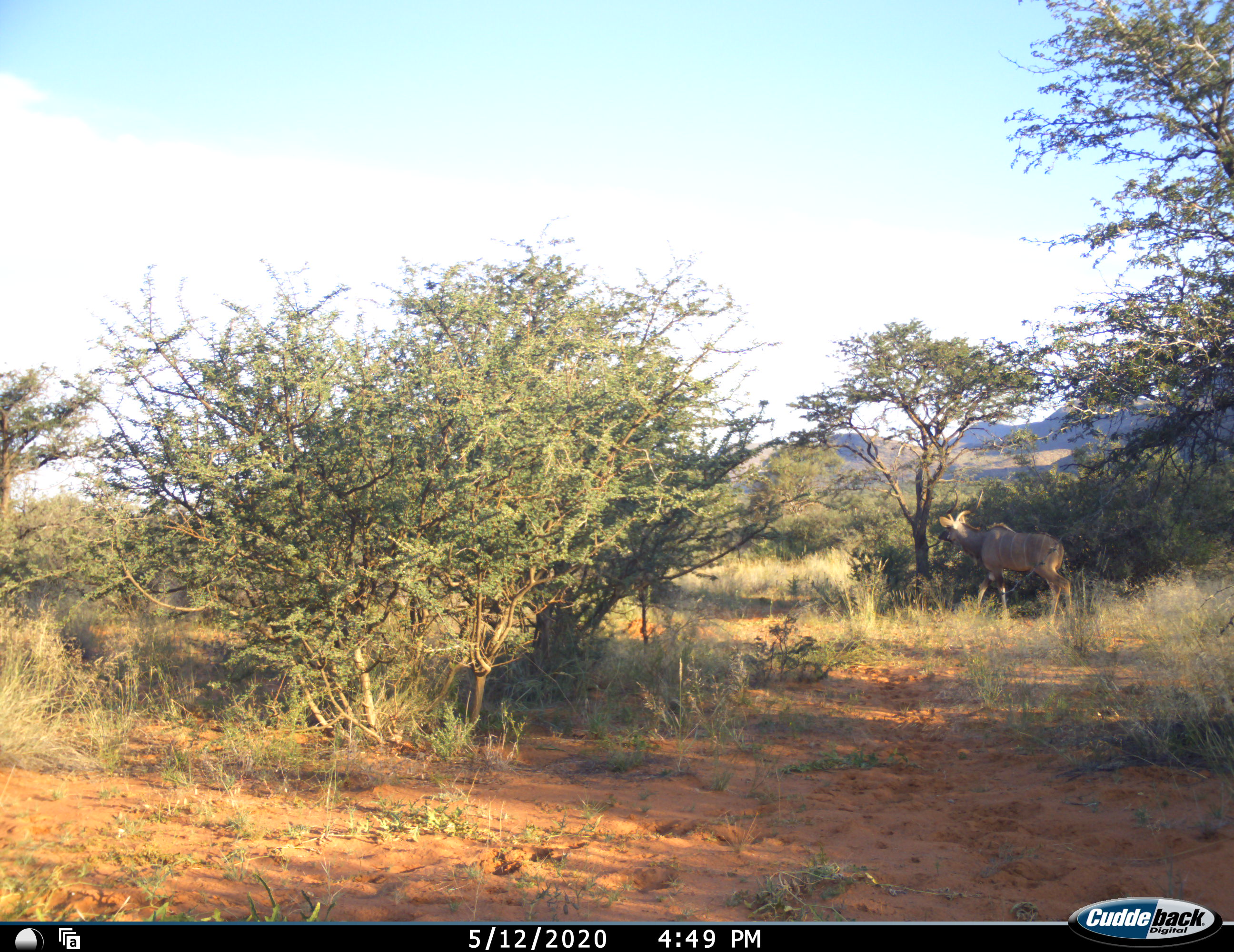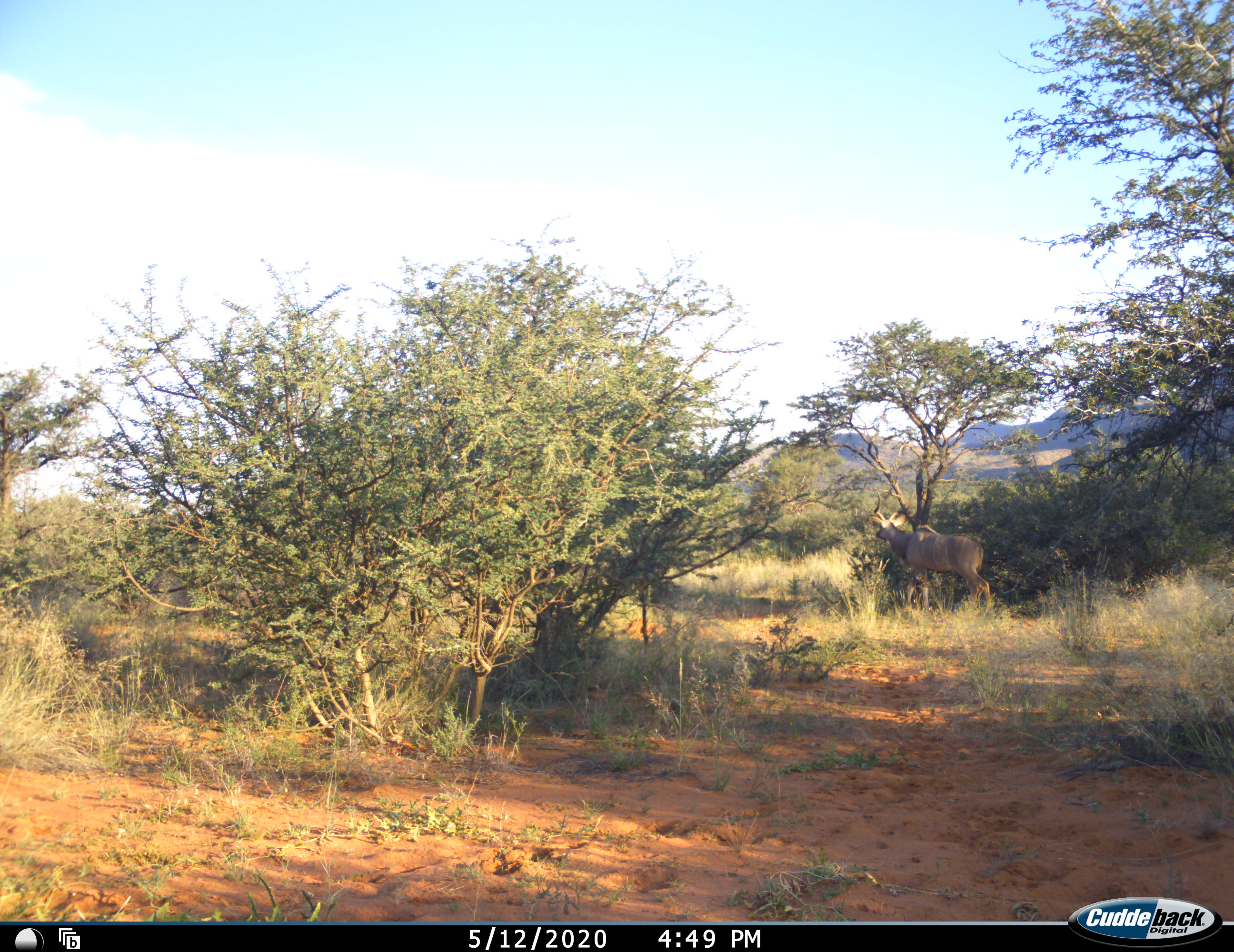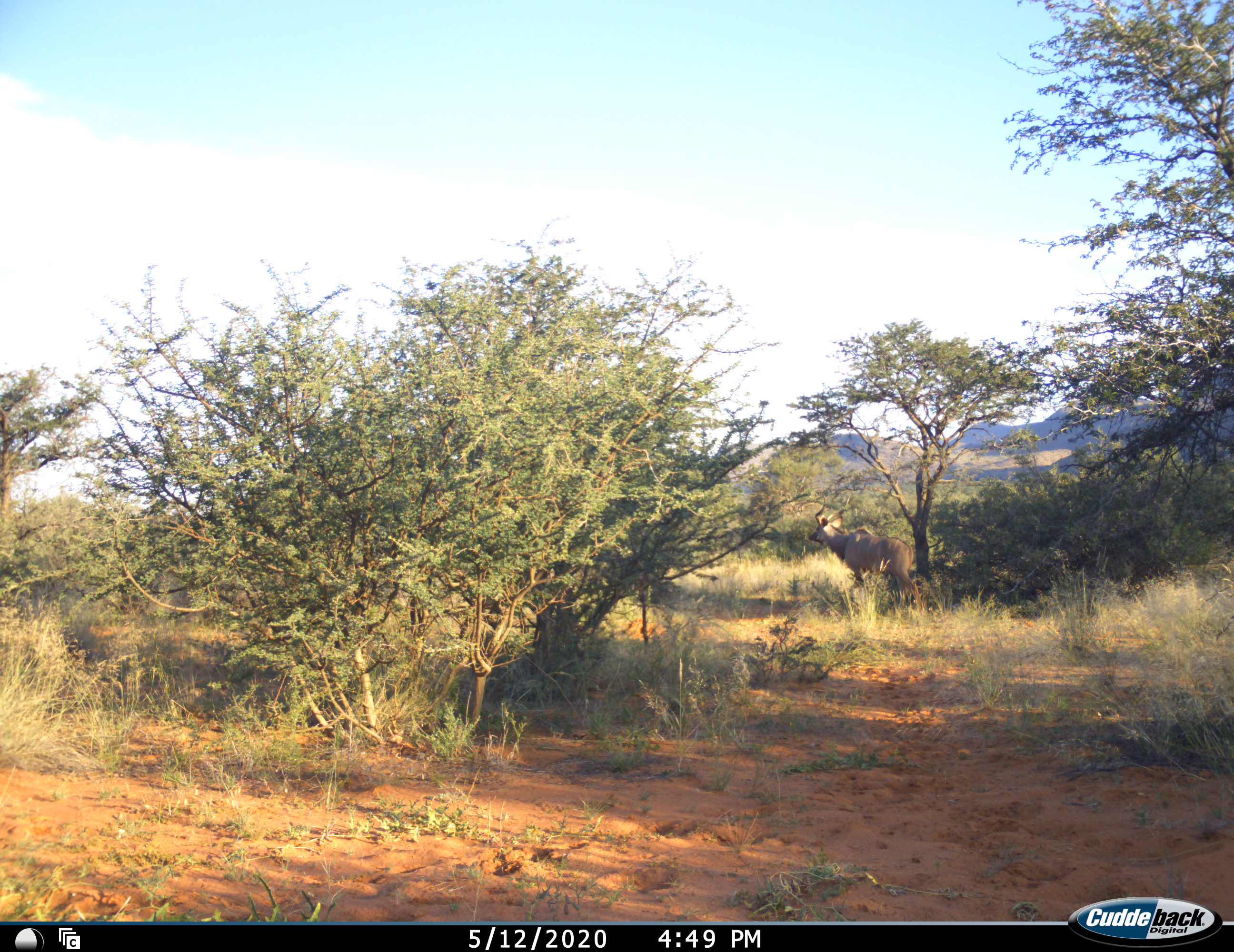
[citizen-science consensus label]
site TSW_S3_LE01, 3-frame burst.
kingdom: Animalia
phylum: Chordata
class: Mammalia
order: Artiodactyla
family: Bovidae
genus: Tragelaphus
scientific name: Tragelaphus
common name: kudu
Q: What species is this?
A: Kudu (Tragelaphus).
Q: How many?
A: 1.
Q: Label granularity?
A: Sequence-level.